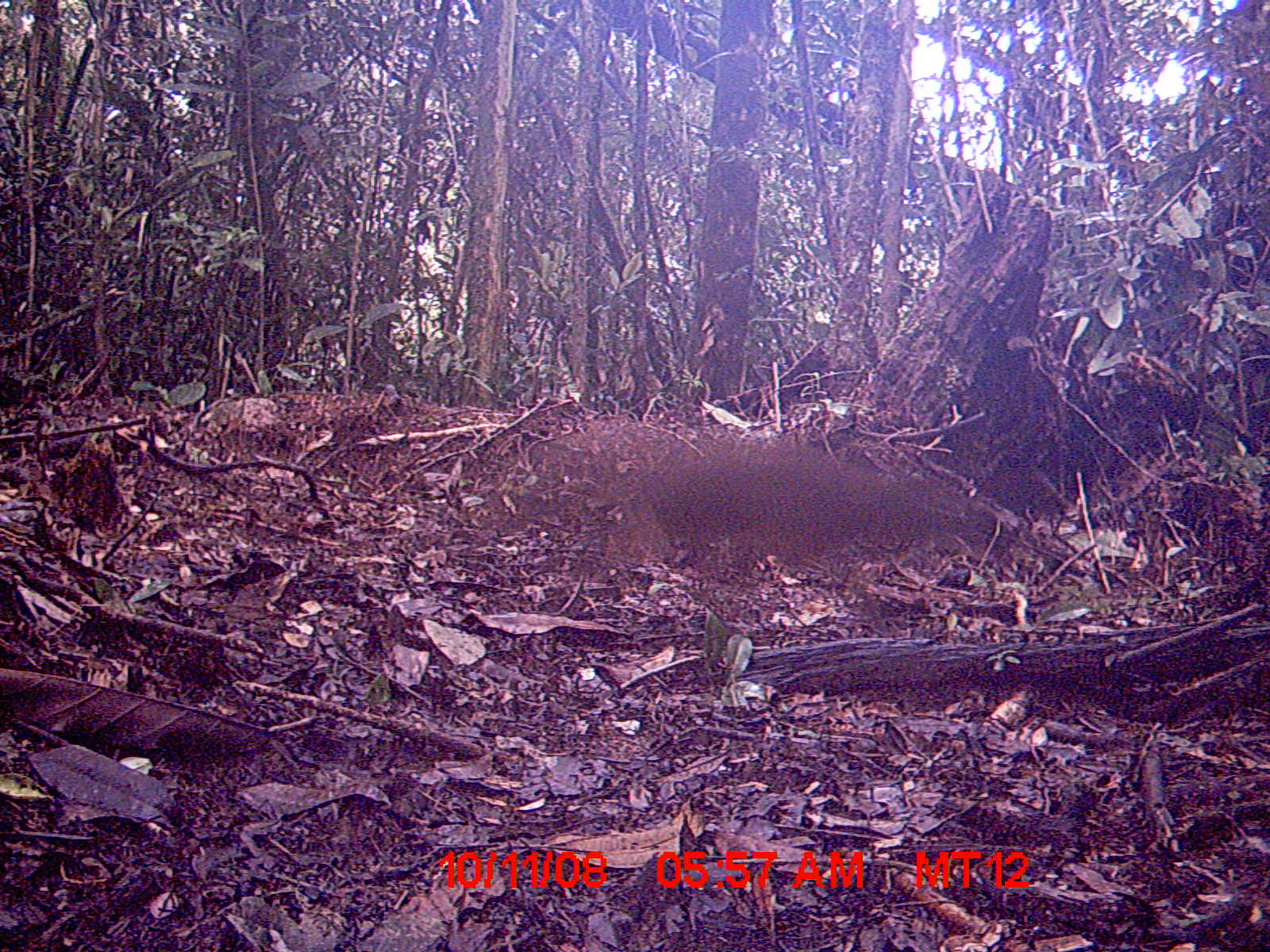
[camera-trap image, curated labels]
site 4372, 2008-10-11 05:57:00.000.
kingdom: Animalia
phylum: Chordata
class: Mammalia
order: Carnivora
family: Eupleridae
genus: Eupleres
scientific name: Eupleres goudotii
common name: falanouc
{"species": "Eupleres goudotii (falanouc)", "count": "1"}